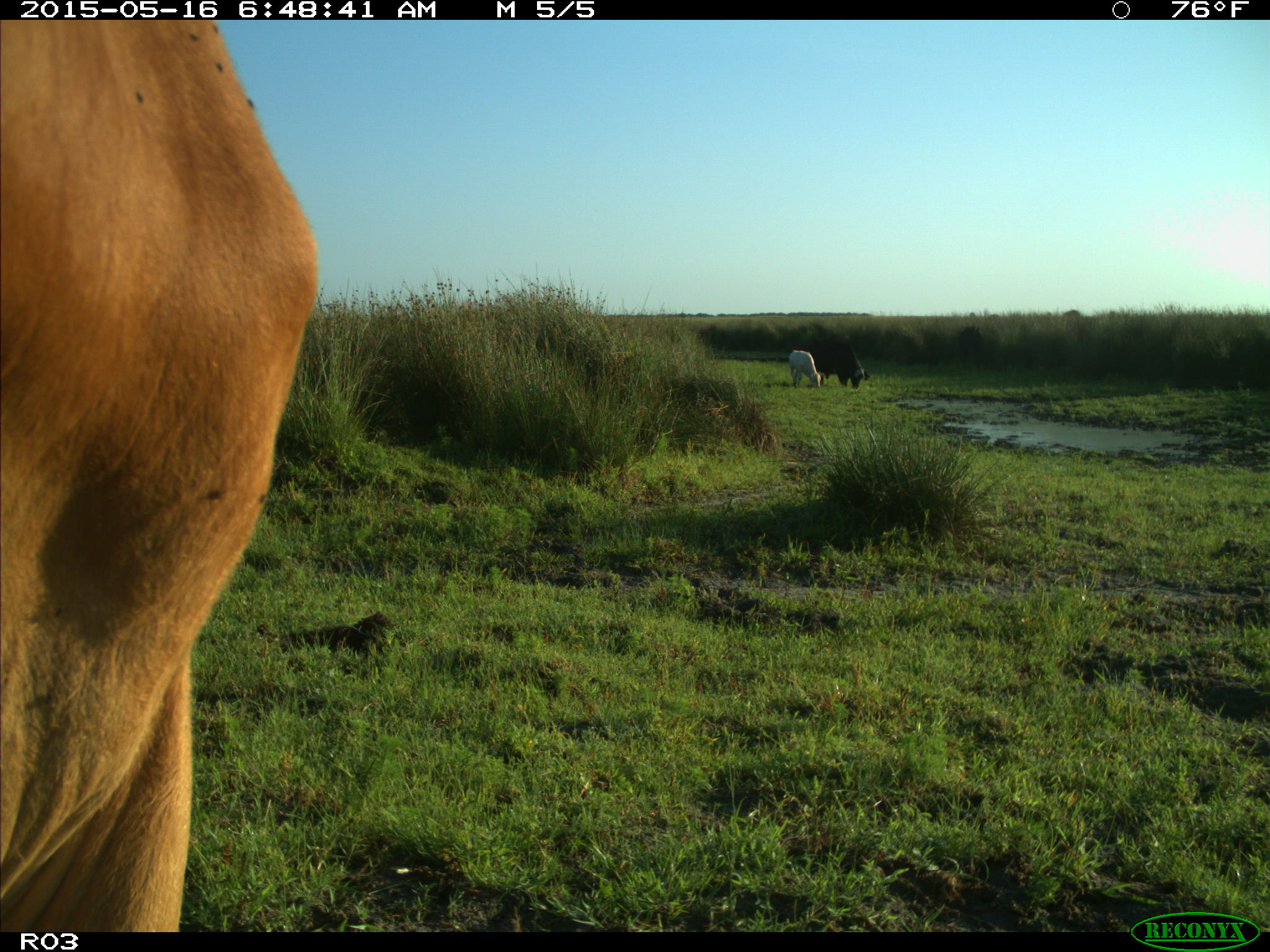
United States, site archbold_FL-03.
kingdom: Animalia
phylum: Chordata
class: Mammalia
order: Artiodactyla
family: Bovidae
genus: Bos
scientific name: Bos taurus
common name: domestic cow